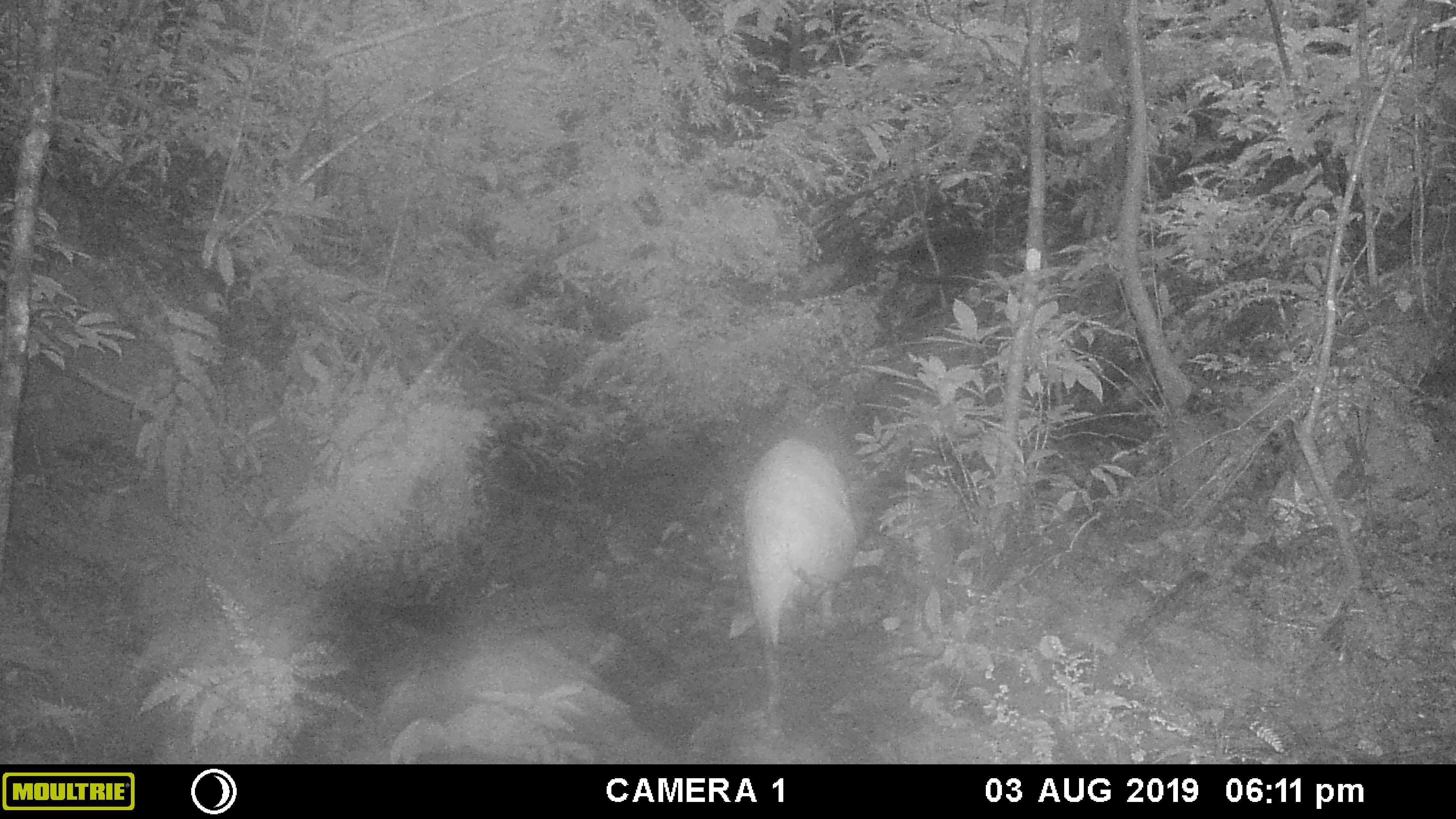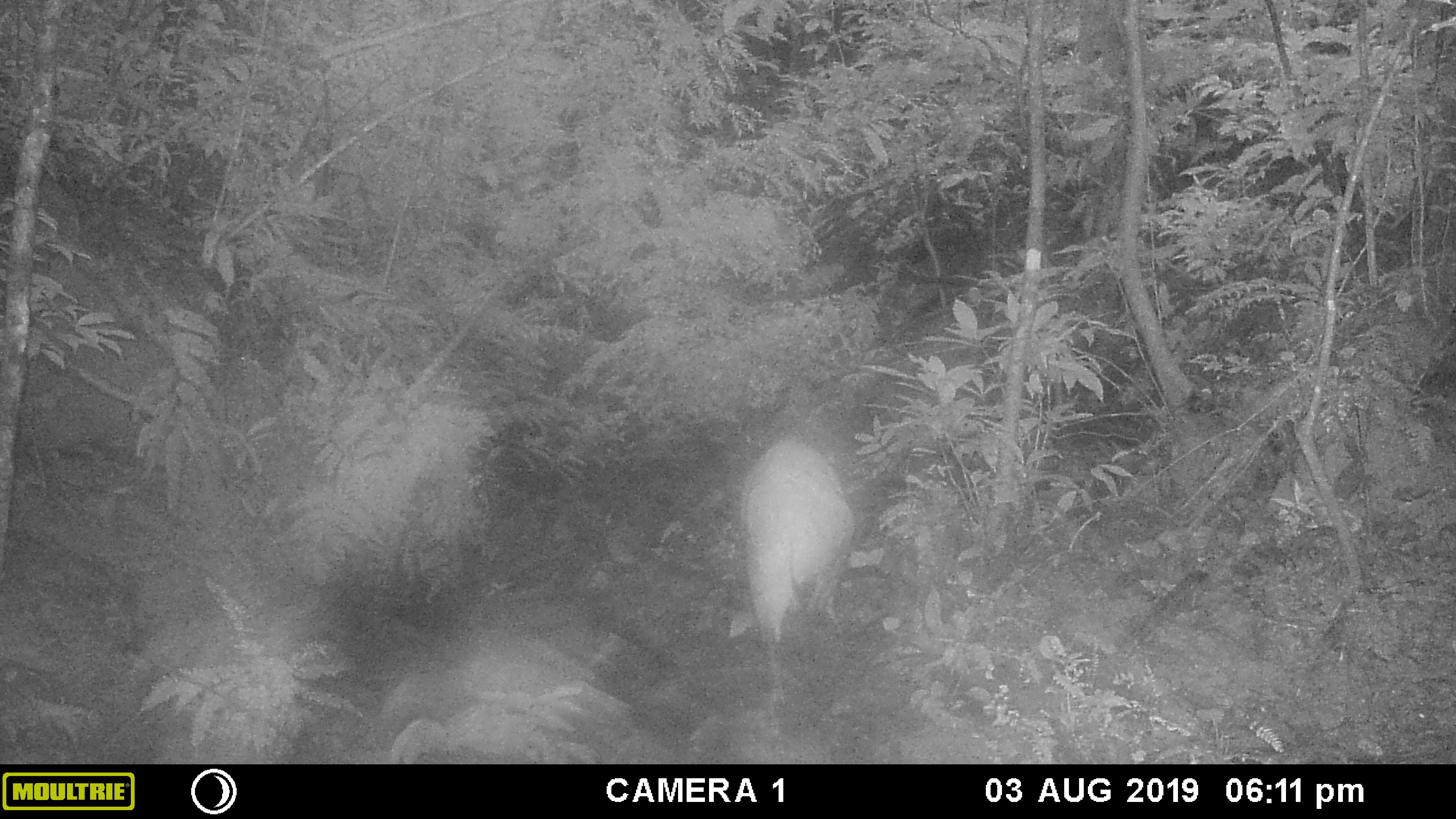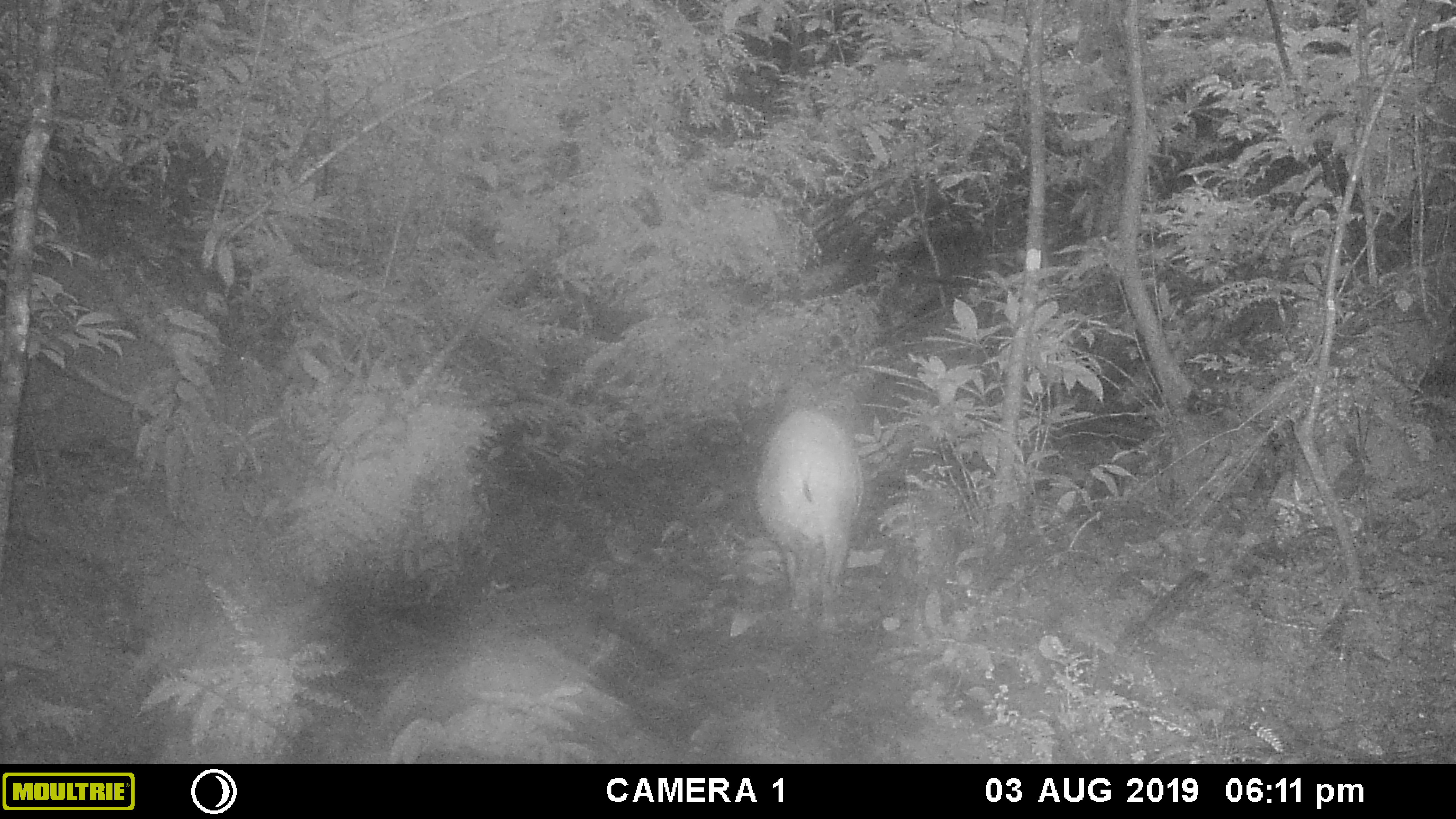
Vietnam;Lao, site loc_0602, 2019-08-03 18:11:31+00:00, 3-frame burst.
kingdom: Animalia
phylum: Chordata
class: Mammalia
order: Artiodactyla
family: Suidae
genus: Sus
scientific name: Sus scrofa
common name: eurasian wild pig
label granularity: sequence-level